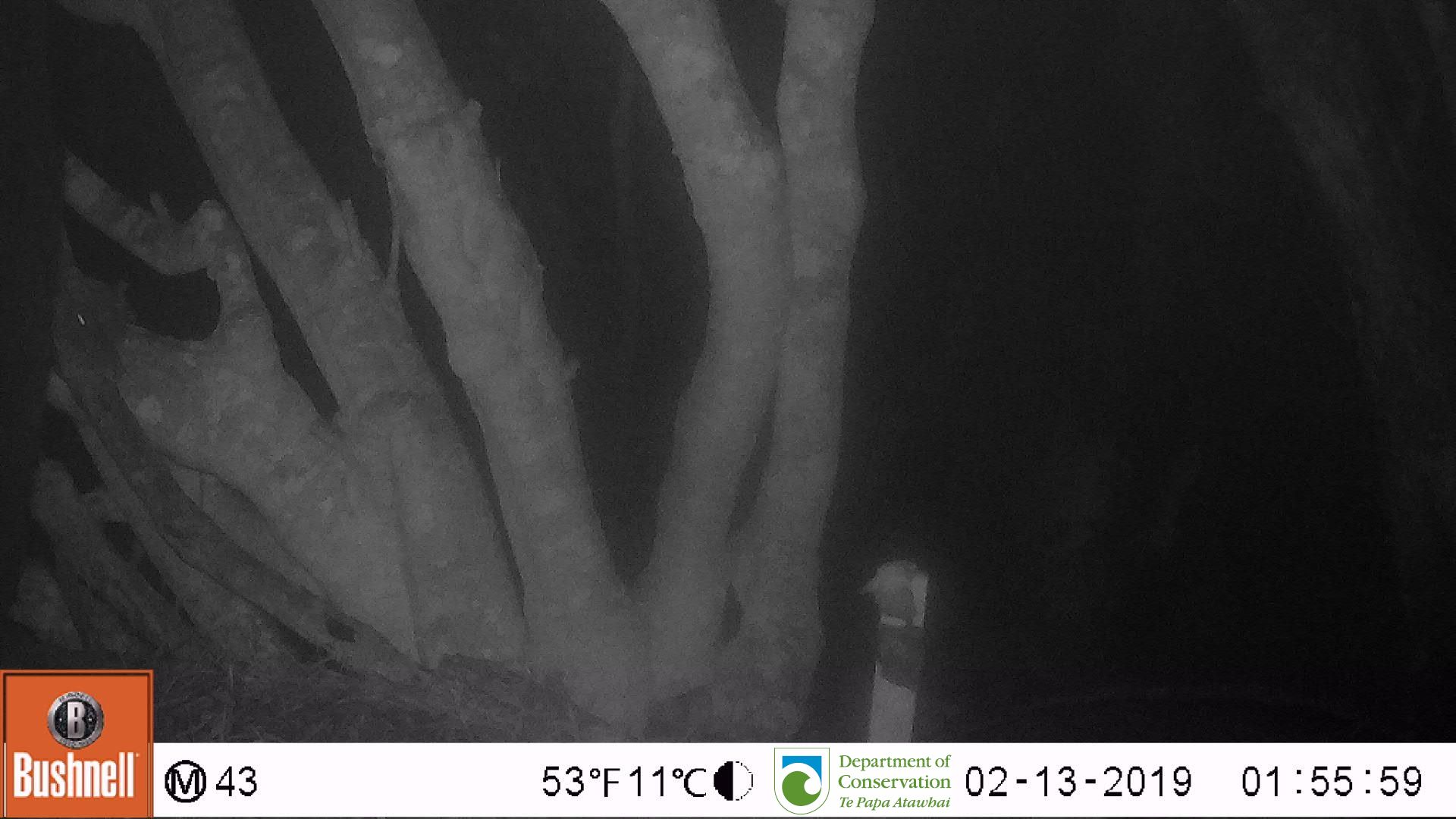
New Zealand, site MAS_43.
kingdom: Animalia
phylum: Chordata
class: Mammalia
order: Rodentia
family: Muridae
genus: Mus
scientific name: Mus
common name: mouse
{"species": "mouse (Mus)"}